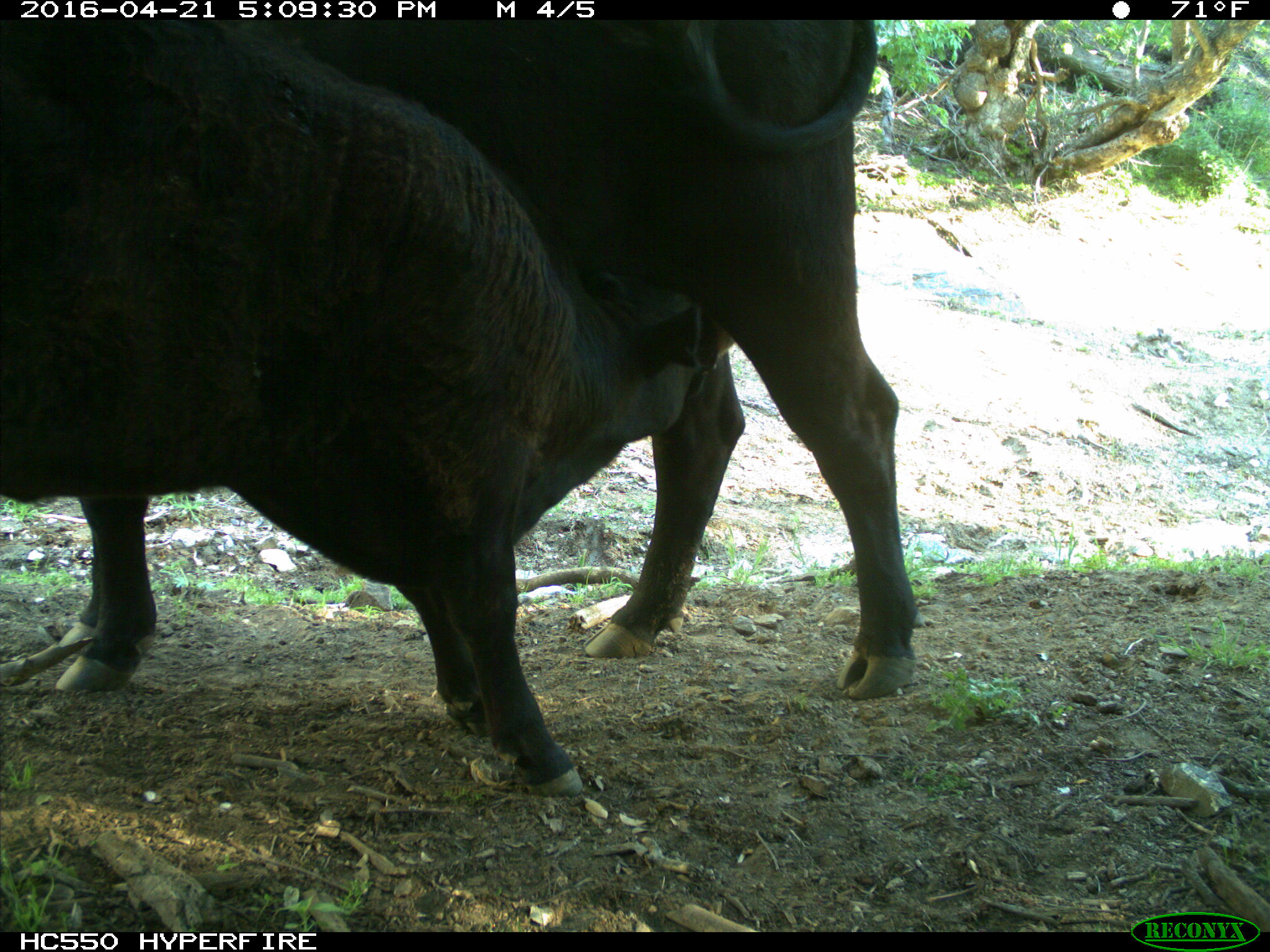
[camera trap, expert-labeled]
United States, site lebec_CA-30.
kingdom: Animalia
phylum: Chordata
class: Mammalia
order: Artiodactyla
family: Bovidae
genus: Bos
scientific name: Bos taurus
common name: domestic cow